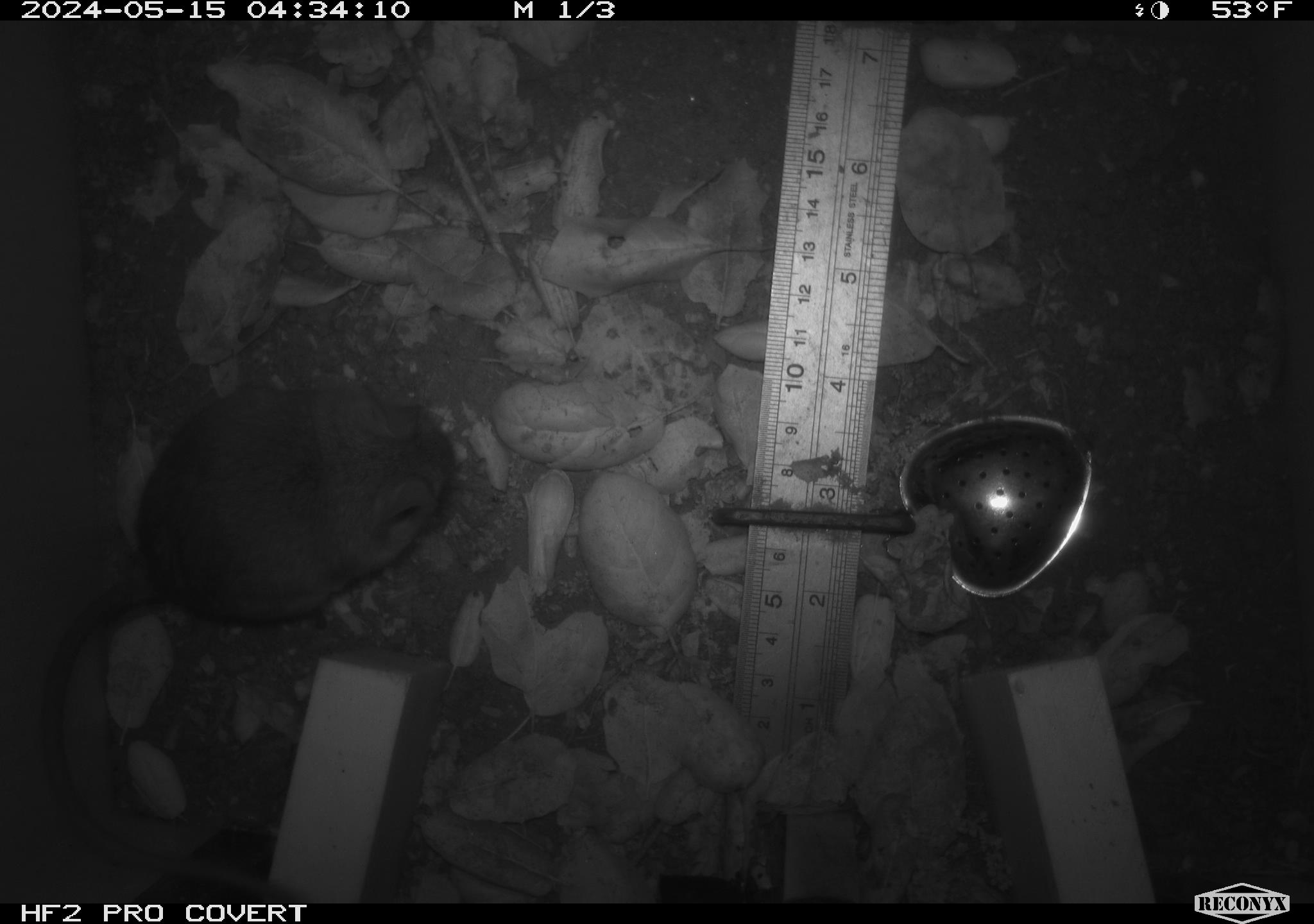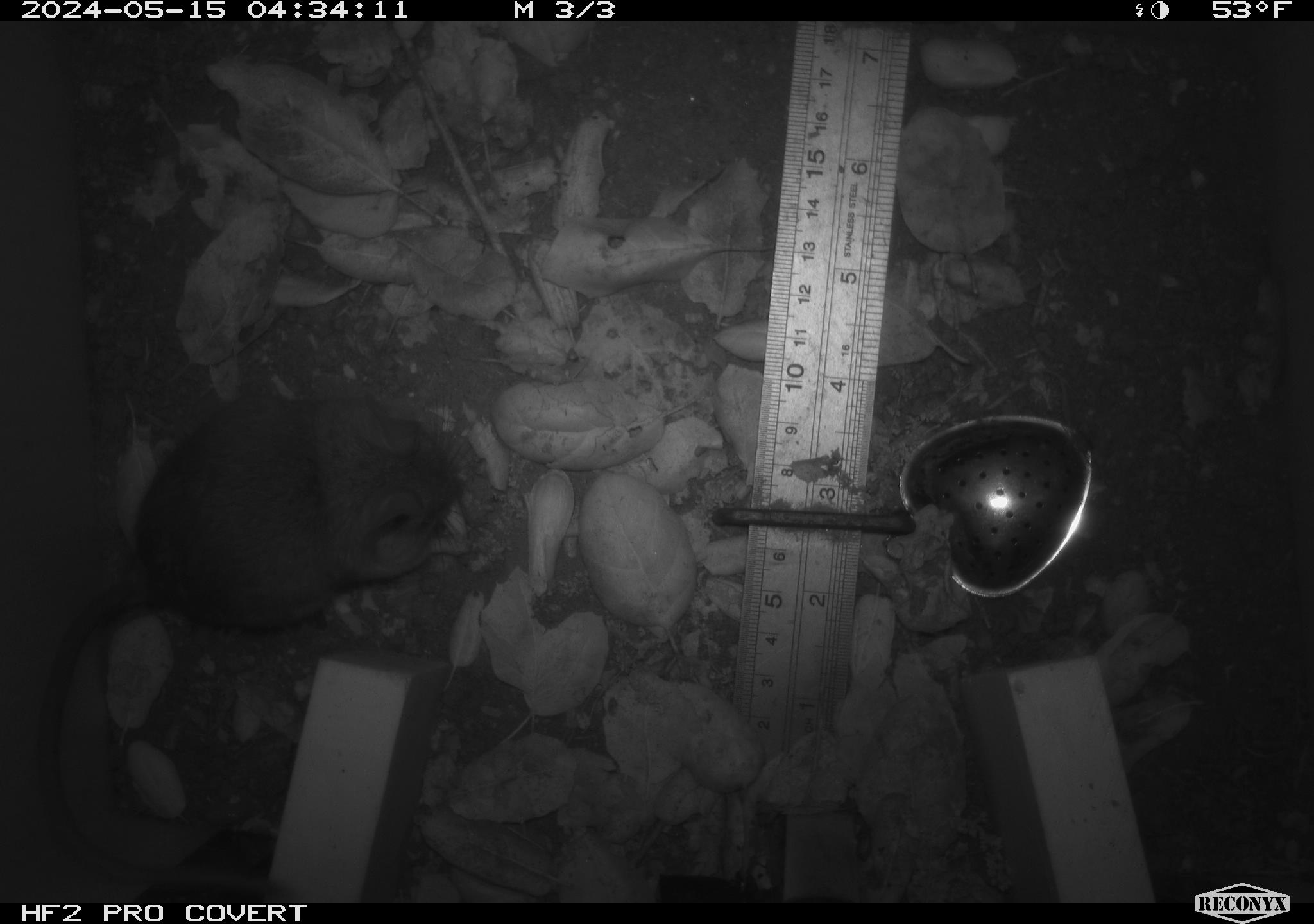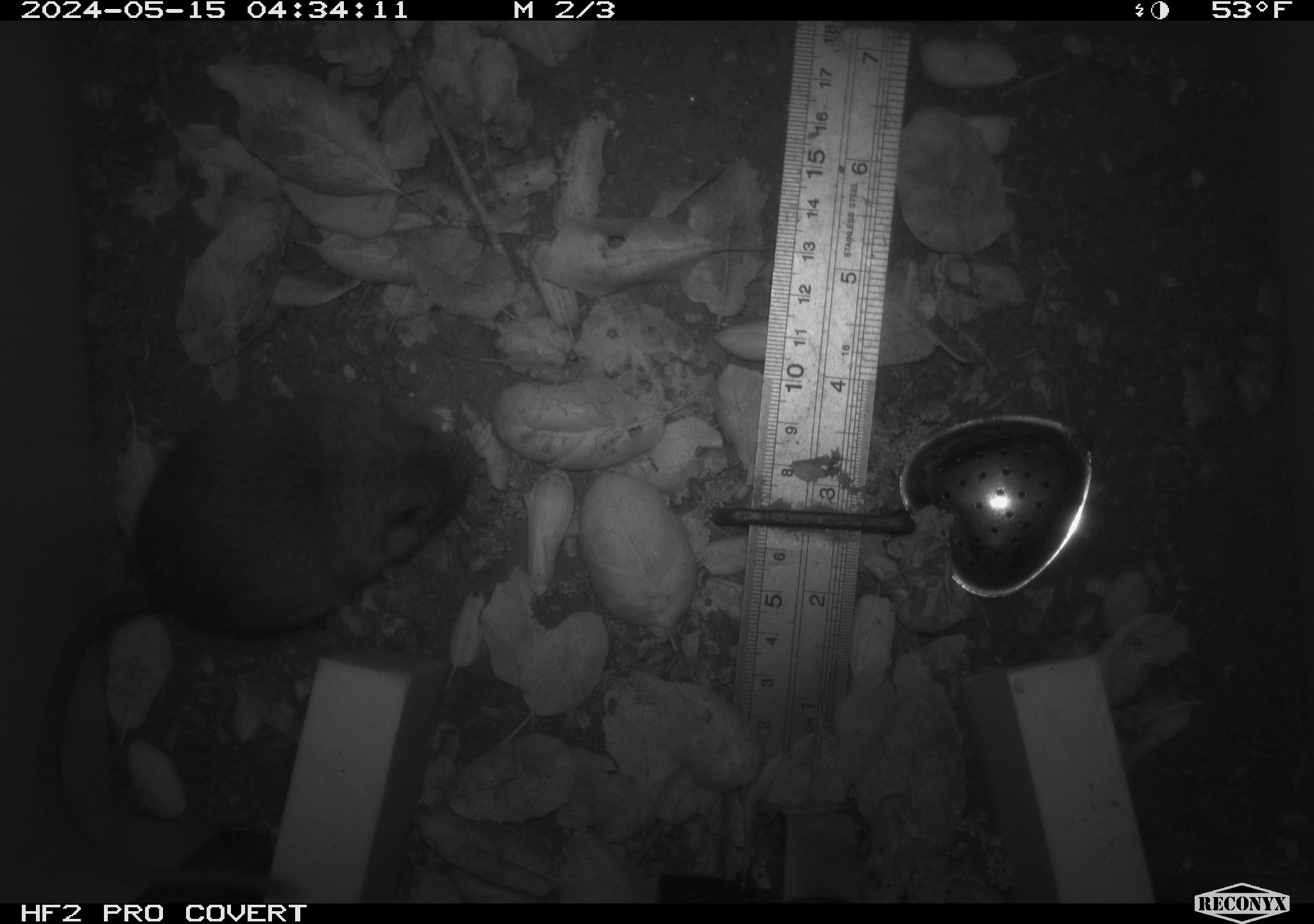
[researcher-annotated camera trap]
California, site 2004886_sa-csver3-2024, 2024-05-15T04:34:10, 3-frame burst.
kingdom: Animalia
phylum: Chordata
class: Mammalia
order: Rodentia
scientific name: Rodentia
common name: rodent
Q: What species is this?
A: Rodent (Rodentia).